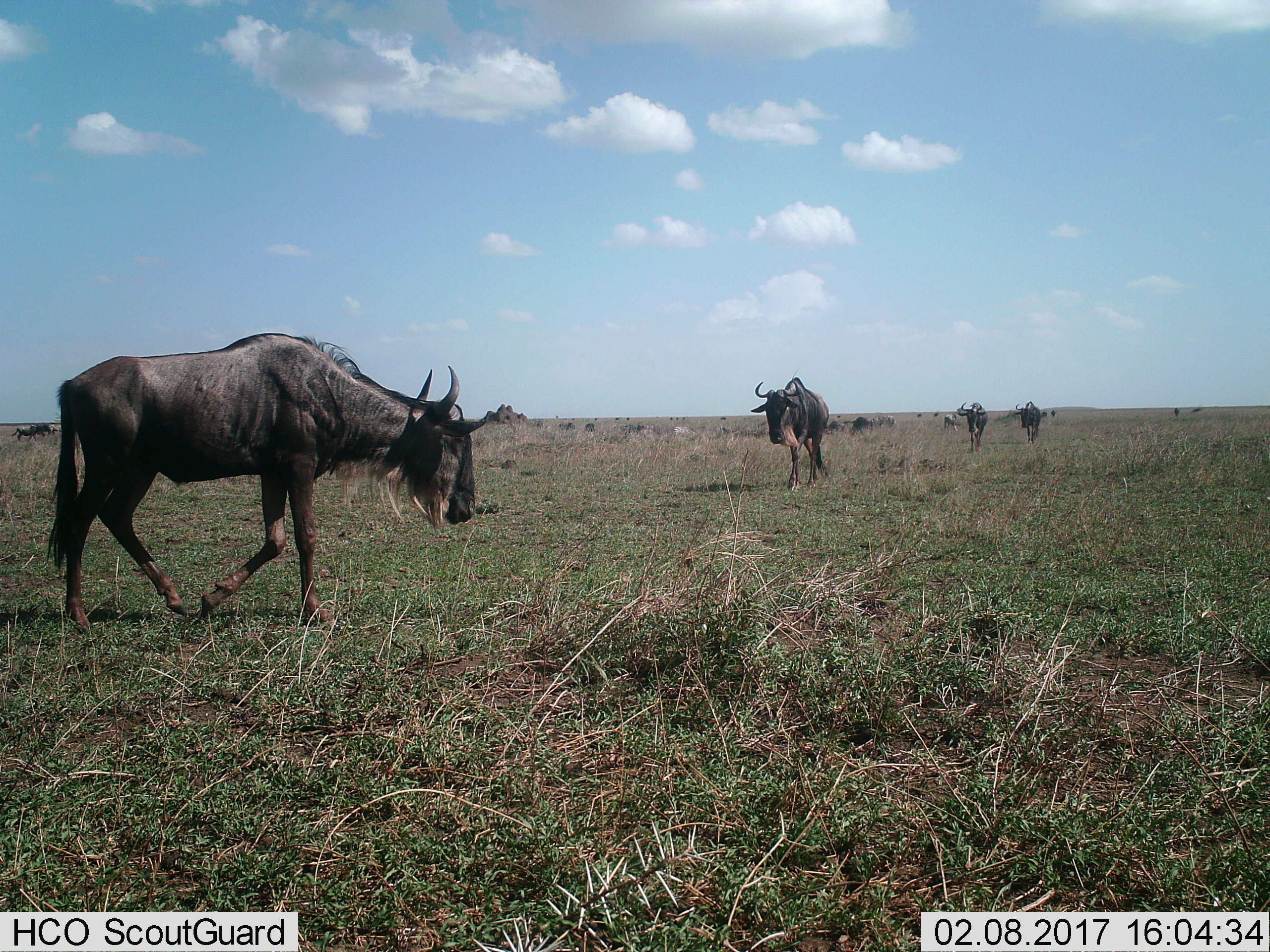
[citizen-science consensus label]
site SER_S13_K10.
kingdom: Animalia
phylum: Chordata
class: Mammalia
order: Artiodactyla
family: Bovidae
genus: Connochaetes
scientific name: Connochaetes taurinus taurinus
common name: blue wildebeest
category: wildebeestblue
Wildebeestblue (blue wildebeest) (Connochaetes taurinus taurinus), count 4. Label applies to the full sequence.